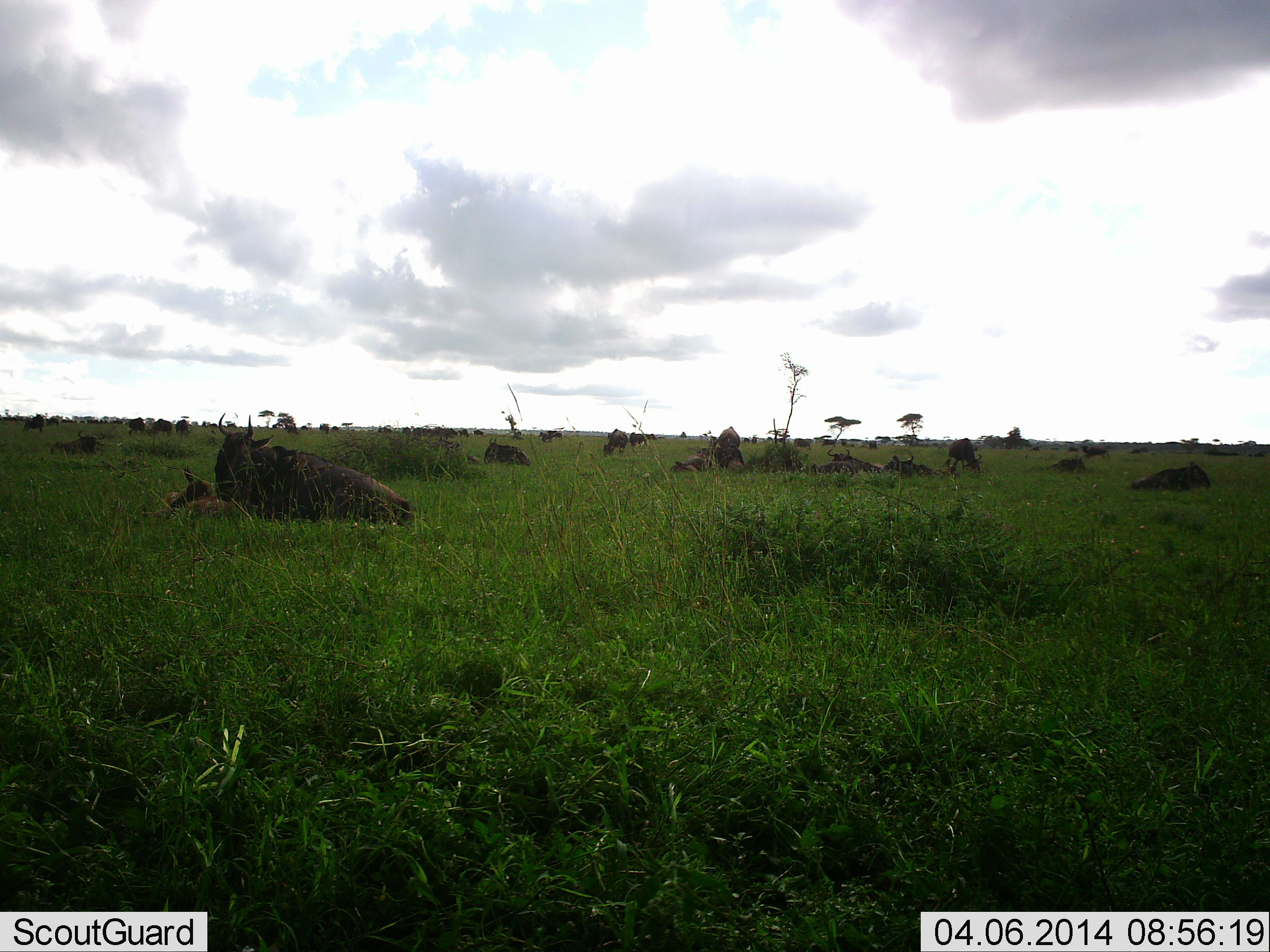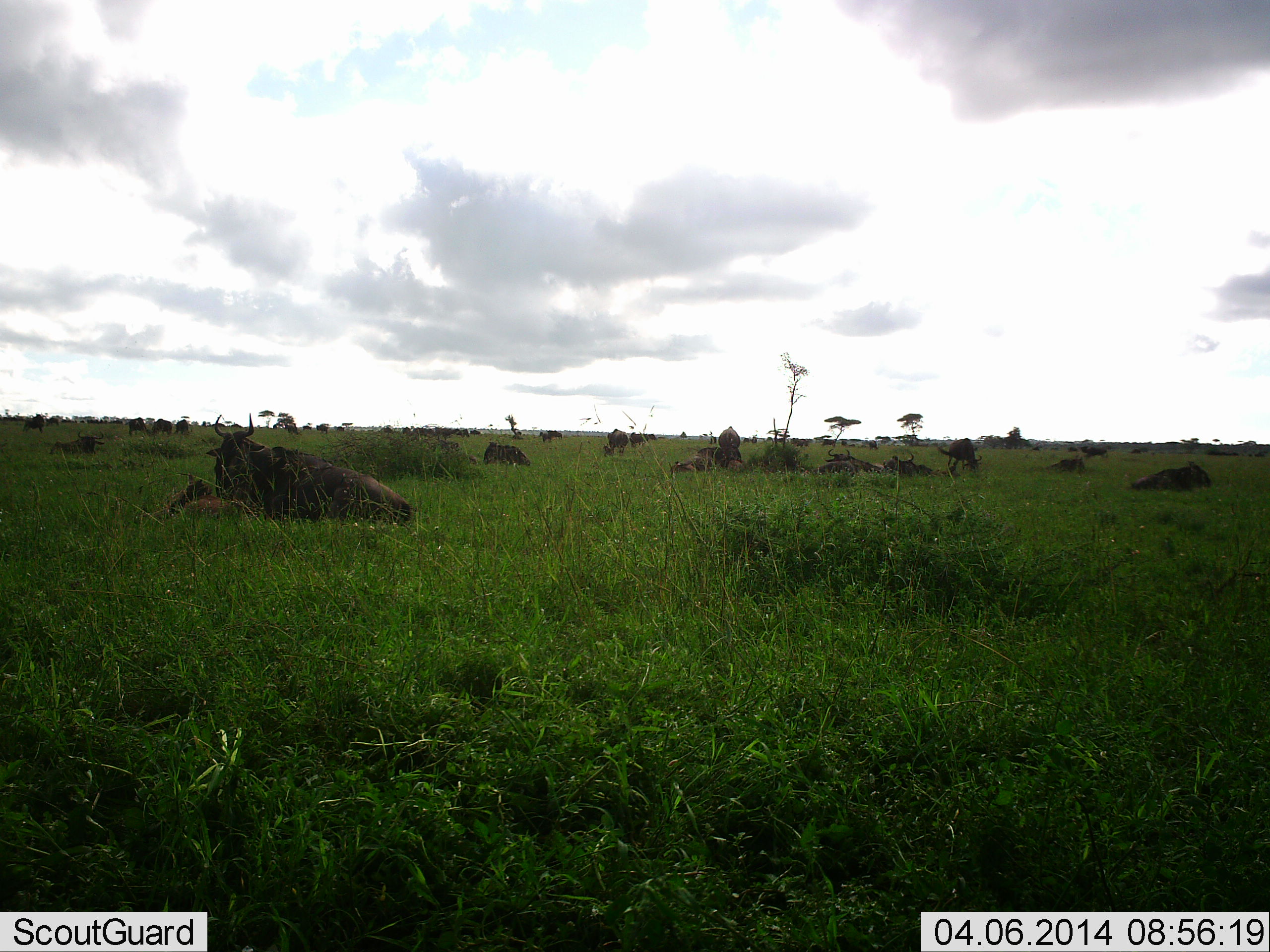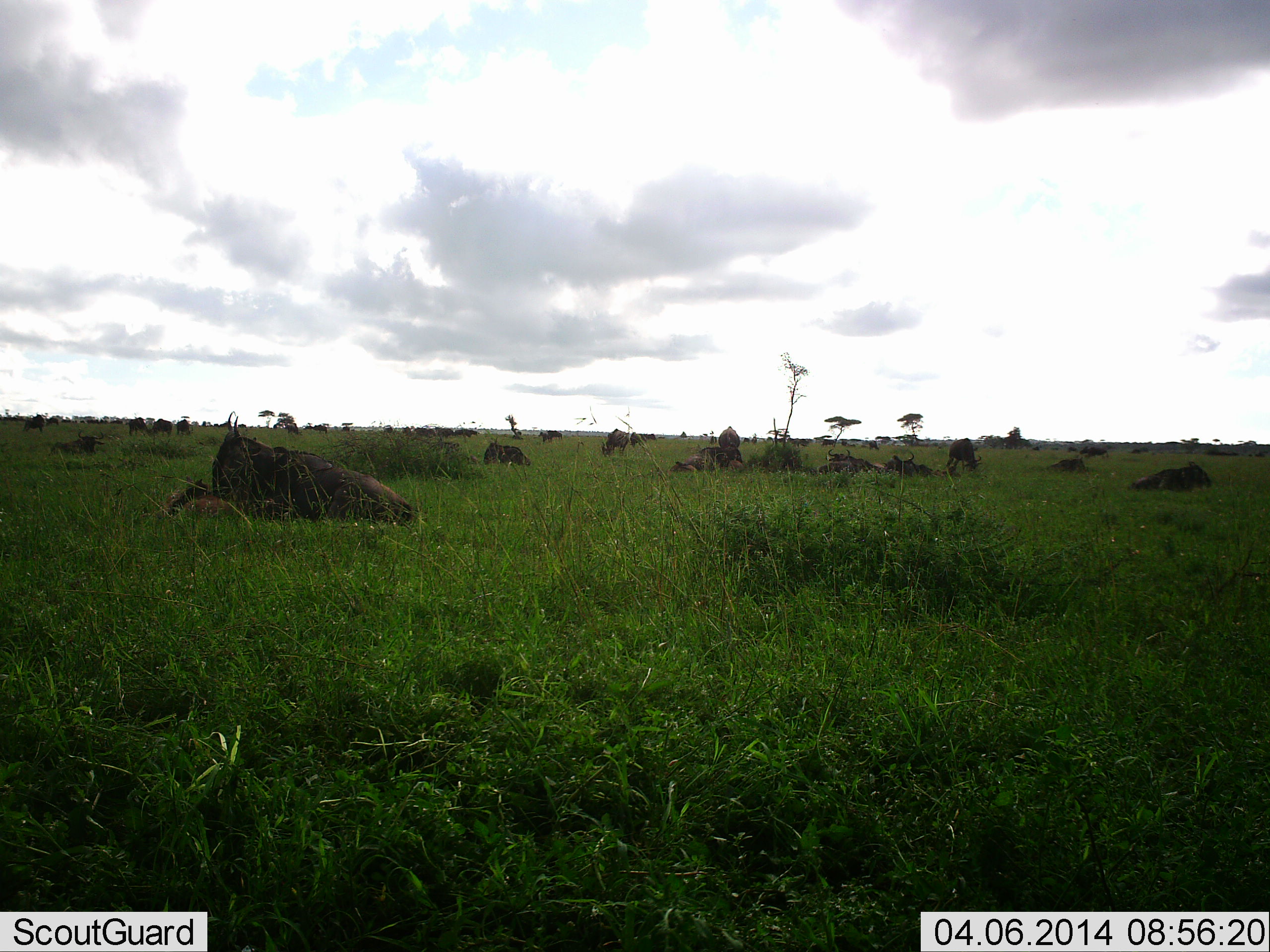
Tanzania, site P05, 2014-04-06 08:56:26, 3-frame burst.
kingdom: Animalia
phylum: Chordata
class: Mammalia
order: Artiodactyla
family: Bovidae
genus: Connochaetes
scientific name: Connochaetes taurinus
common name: blue wildebeest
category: wildebeest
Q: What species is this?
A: Wildebeest (blue wildebeest) (Connochaetes taurinus).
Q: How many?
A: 11-50.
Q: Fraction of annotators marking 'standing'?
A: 40%.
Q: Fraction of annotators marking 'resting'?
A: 90%.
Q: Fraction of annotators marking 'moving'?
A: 0%.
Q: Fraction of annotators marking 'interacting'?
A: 10%.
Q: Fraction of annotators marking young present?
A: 20%.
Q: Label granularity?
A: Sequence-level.